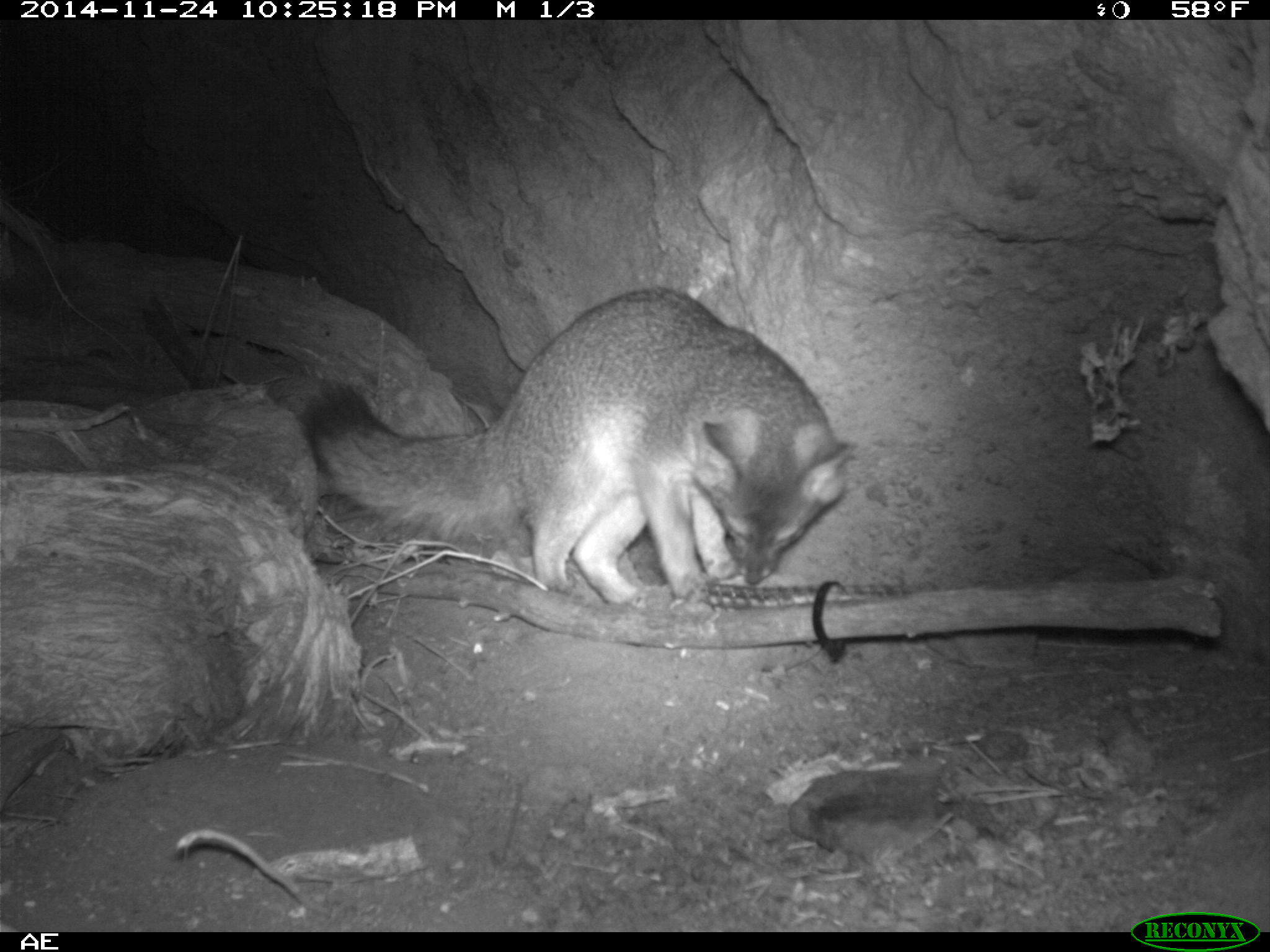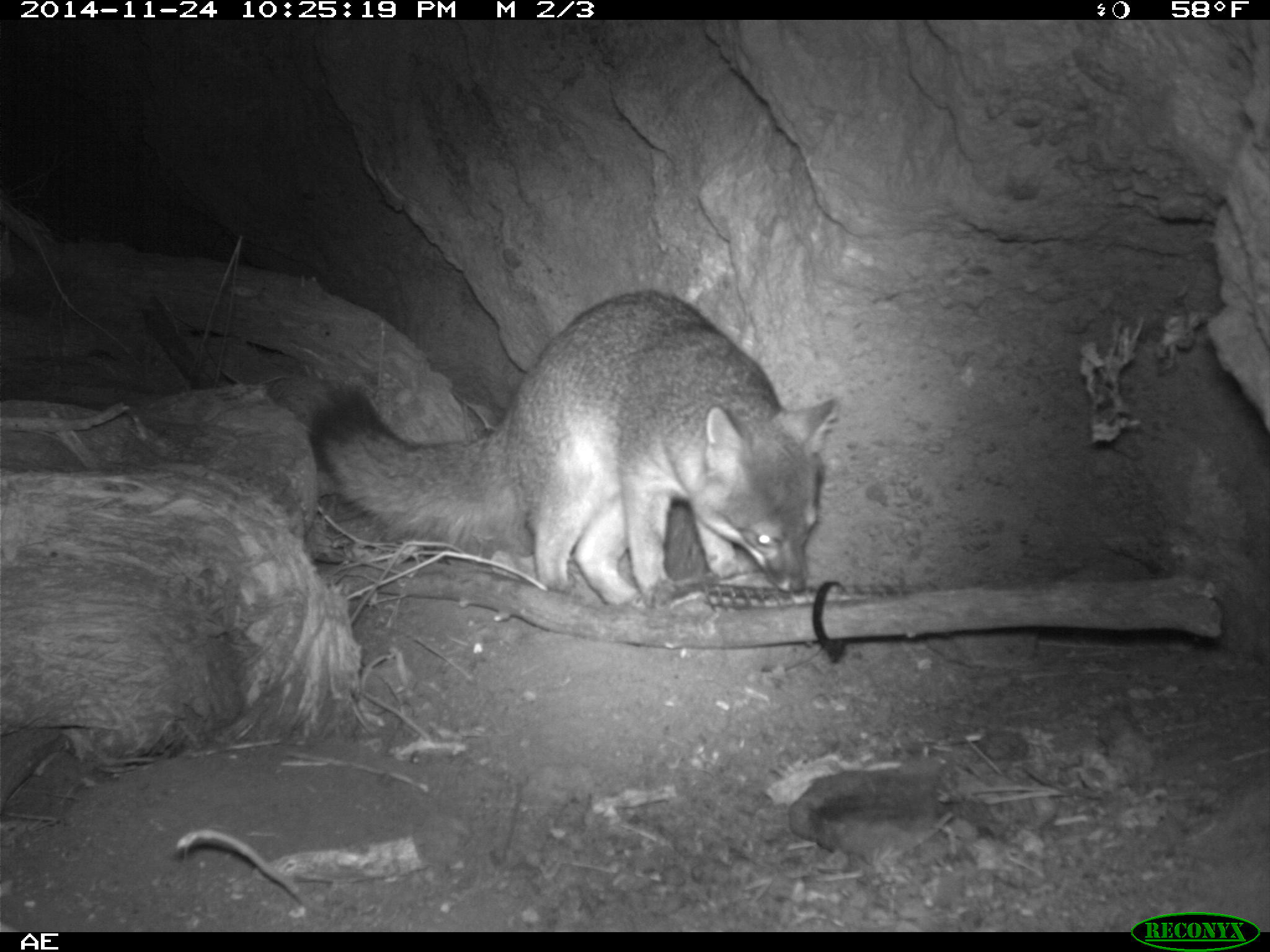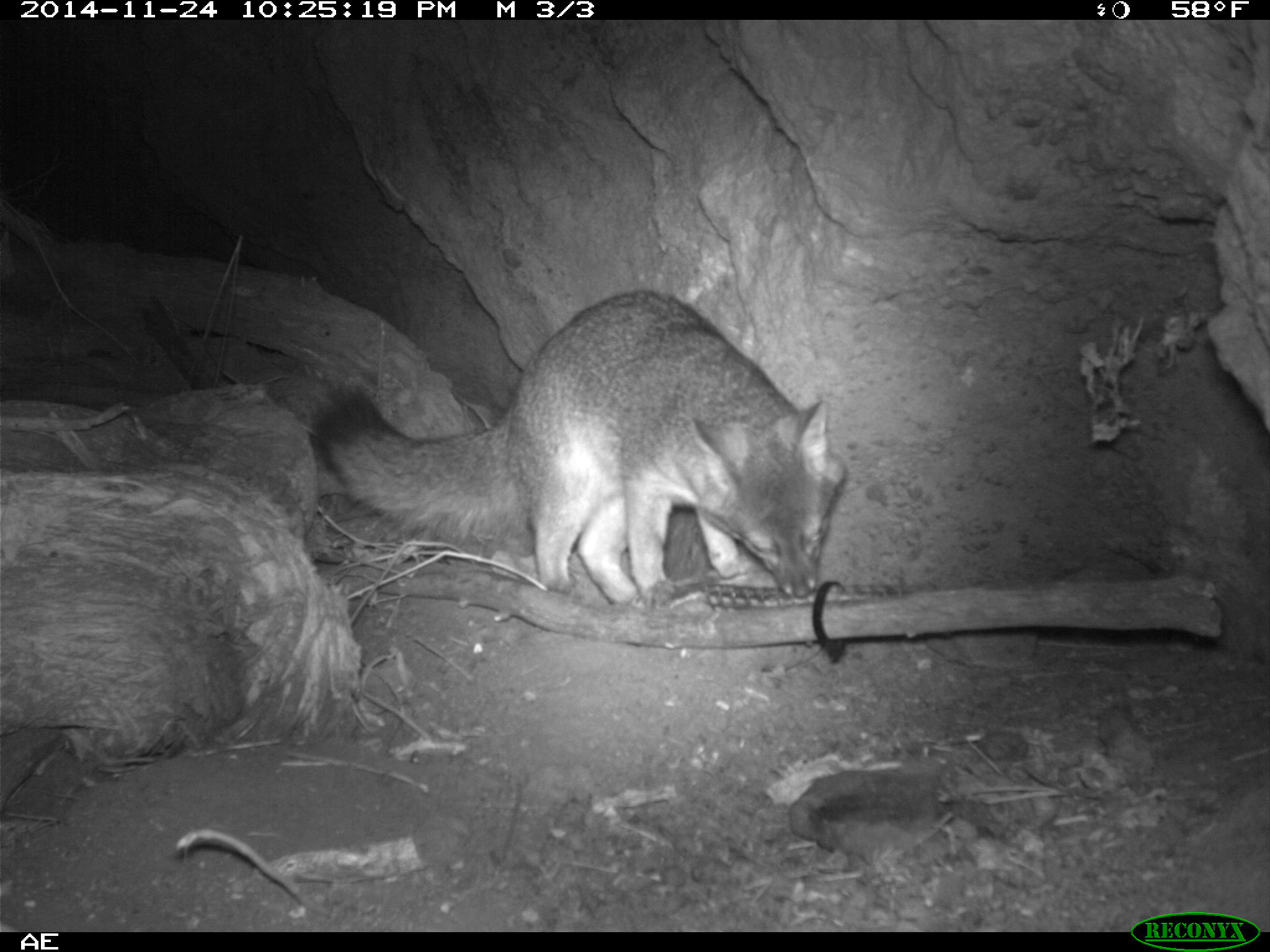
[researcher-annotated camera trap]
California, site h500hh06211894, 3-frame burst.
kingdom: Animalia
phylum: Chordata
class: Mammalia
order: Carnivora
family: Canidae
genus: Urocyon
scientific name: Urocyon littoralis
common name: island fox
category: fox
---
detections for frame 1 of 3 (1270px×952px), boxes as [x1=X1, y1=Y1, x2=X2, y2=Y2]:
fox: [x1=304, y1=287, x2=858, y2=615]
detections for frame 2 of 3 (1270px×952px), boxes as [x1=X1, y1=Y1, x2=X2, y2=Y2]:
fox: [x1=308, y1=289, x2=841, y2=607]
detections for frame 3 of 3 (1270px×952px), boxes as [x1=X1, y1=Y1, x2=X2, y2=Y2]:
fox: [x1=303, y1=289, x2=845, y2=610]